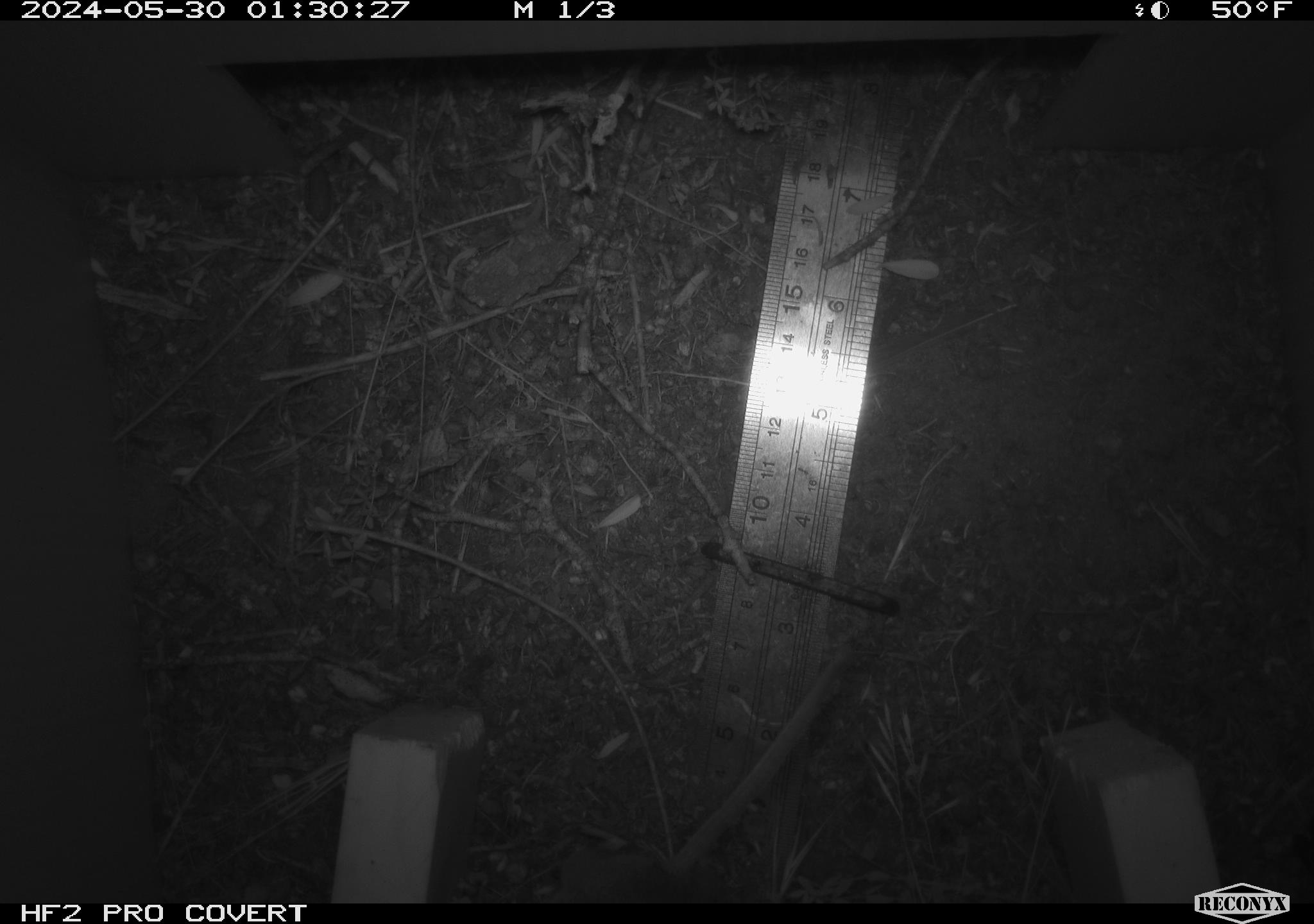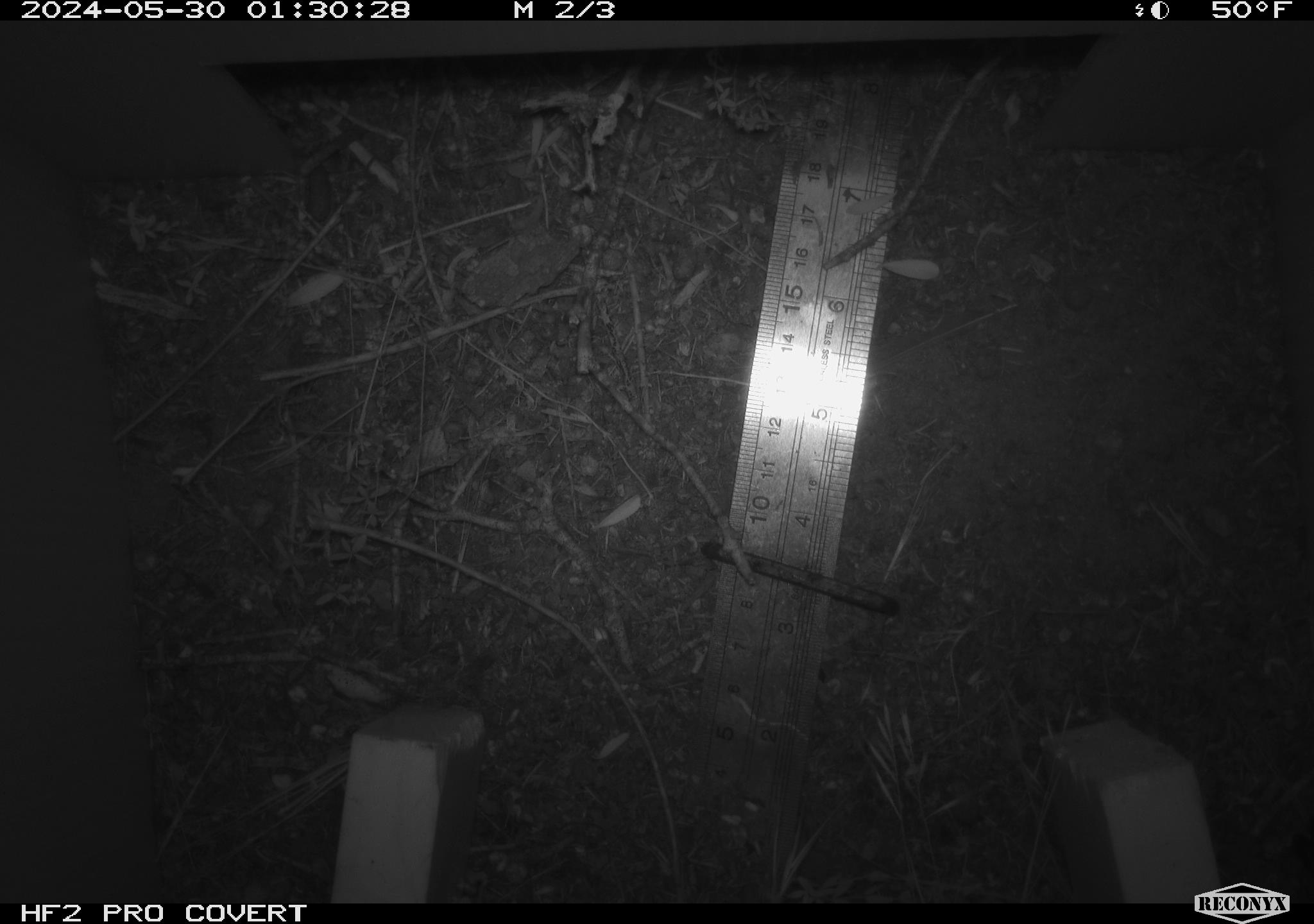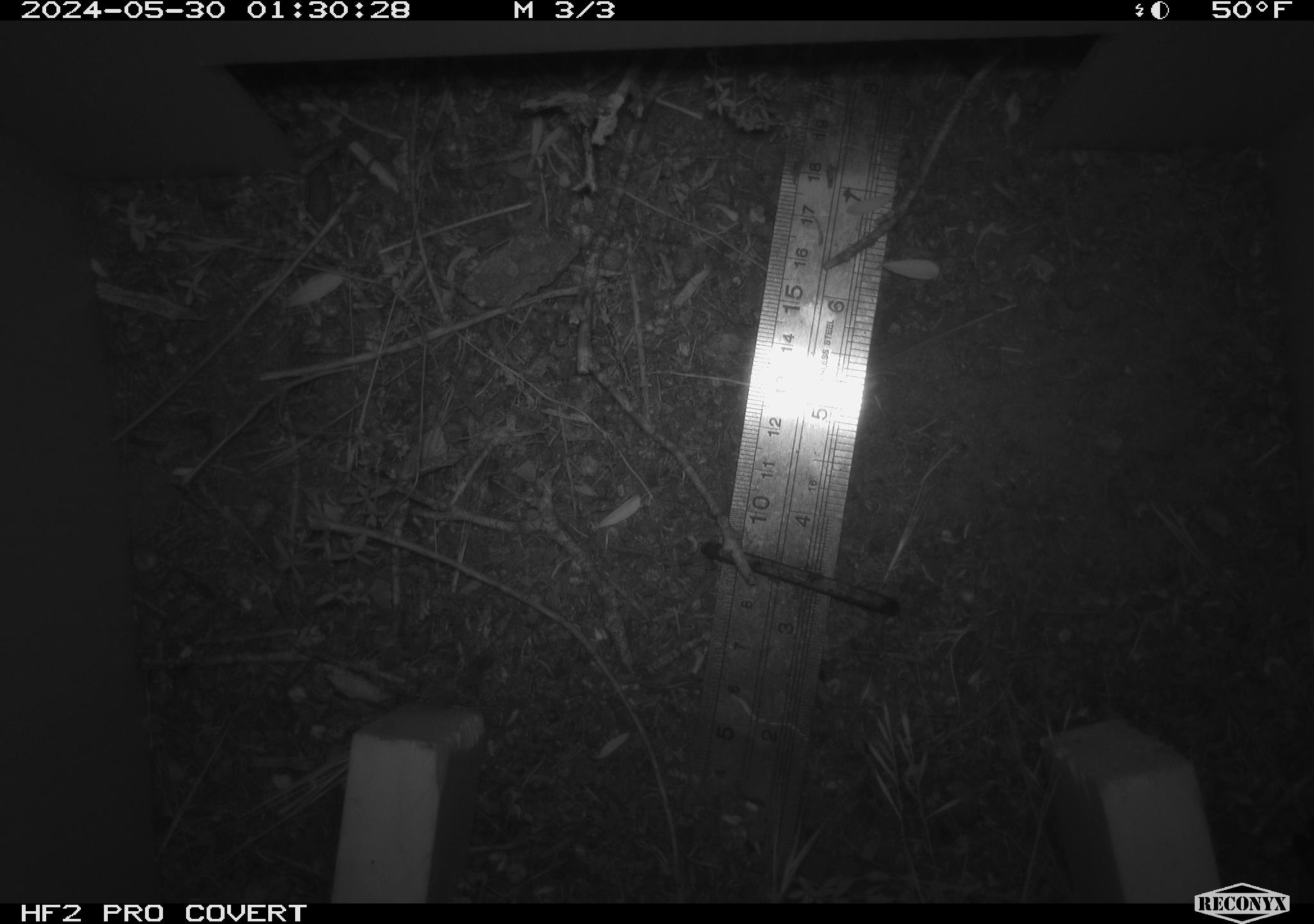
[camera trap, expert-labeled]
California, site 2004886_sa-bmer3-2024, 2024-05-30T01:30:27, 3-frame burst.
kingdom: Animalia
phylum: Chordata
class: Mammalia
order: Rodentia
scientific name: Rodentia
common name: mouse species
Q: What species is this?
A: Mouse species (Rodentia).